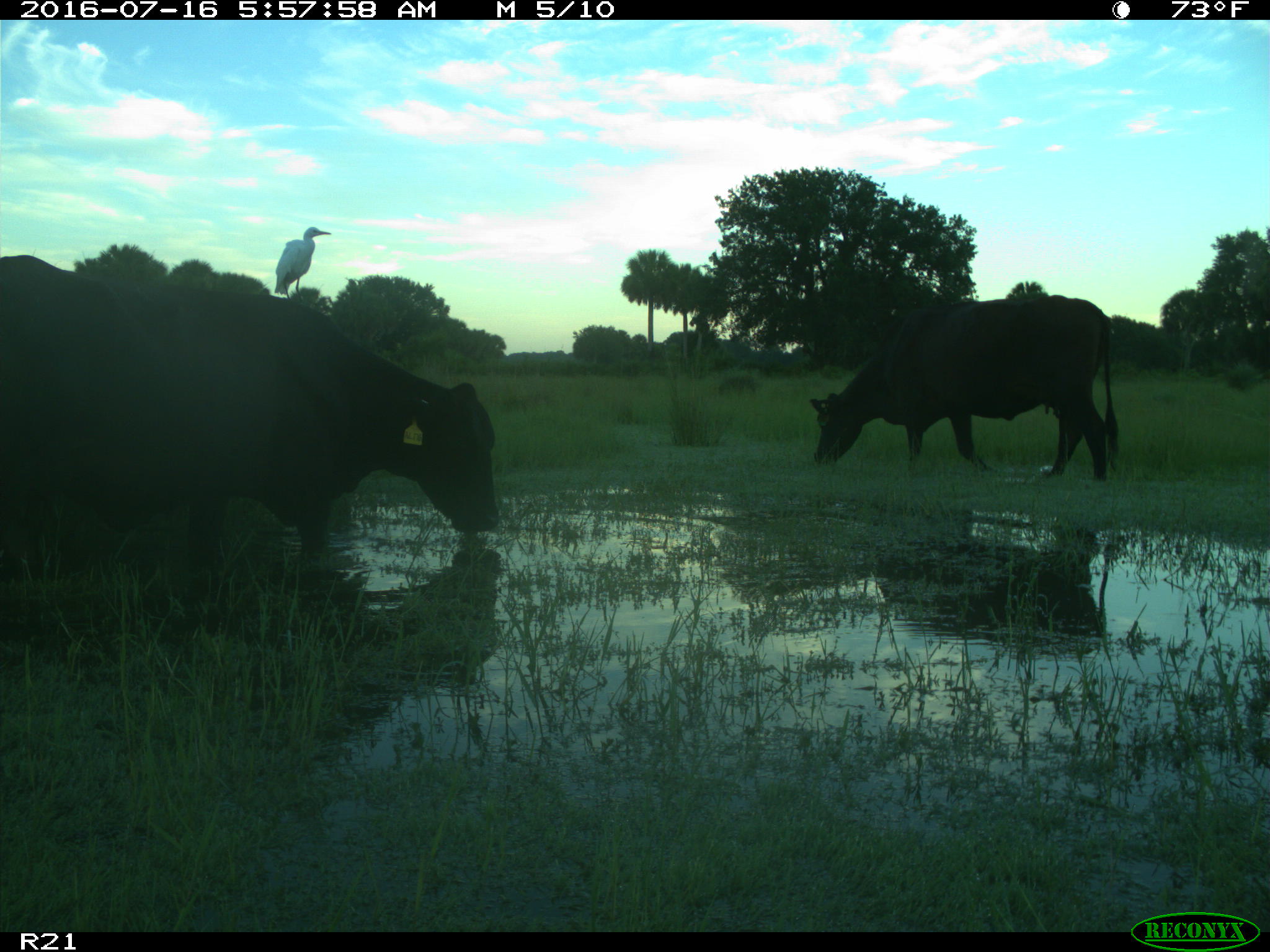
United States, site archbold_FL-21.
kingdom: Animalia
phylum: Chordata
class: Mammalia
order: Artiodactyla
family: Bovidae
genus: Bos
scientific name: Bos taurus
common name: domestic cow